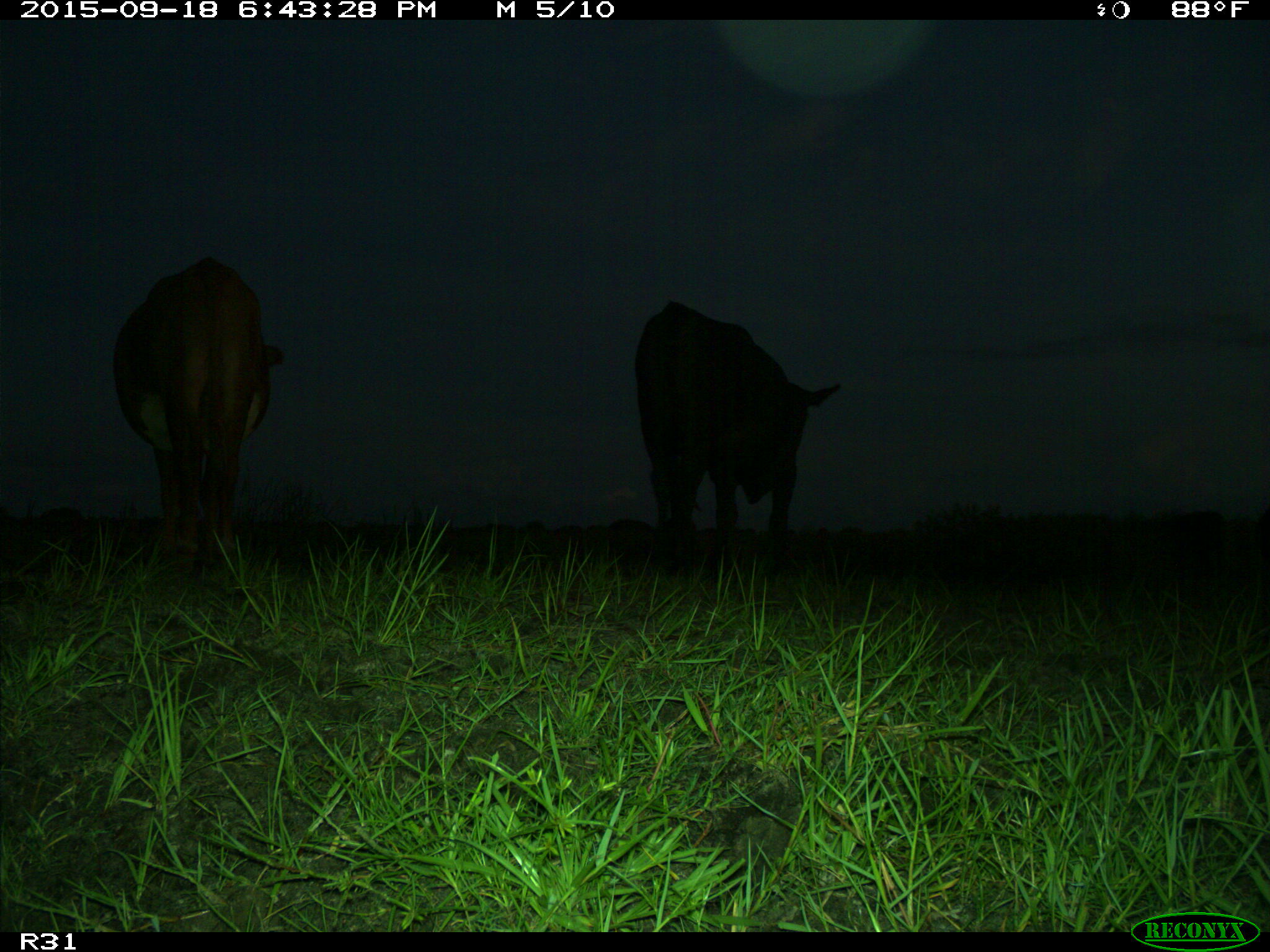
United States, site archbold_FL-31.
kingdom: Animalia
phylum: Chordata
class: Mammalia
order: Artiodactyla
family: Bovidae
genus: Bos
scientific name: Bos taurus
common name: domestic cow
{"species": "Bos taurus (domestic cow)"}